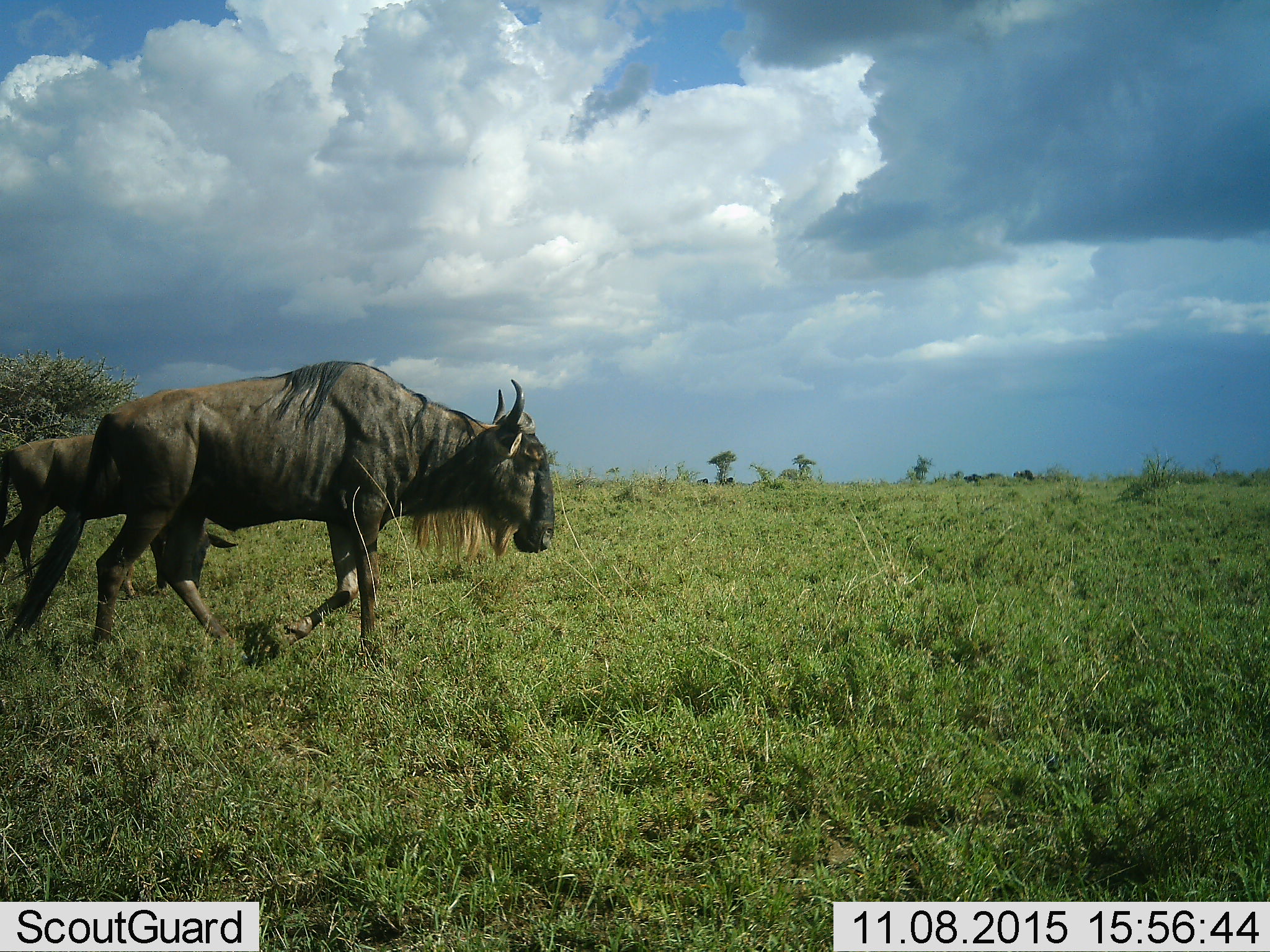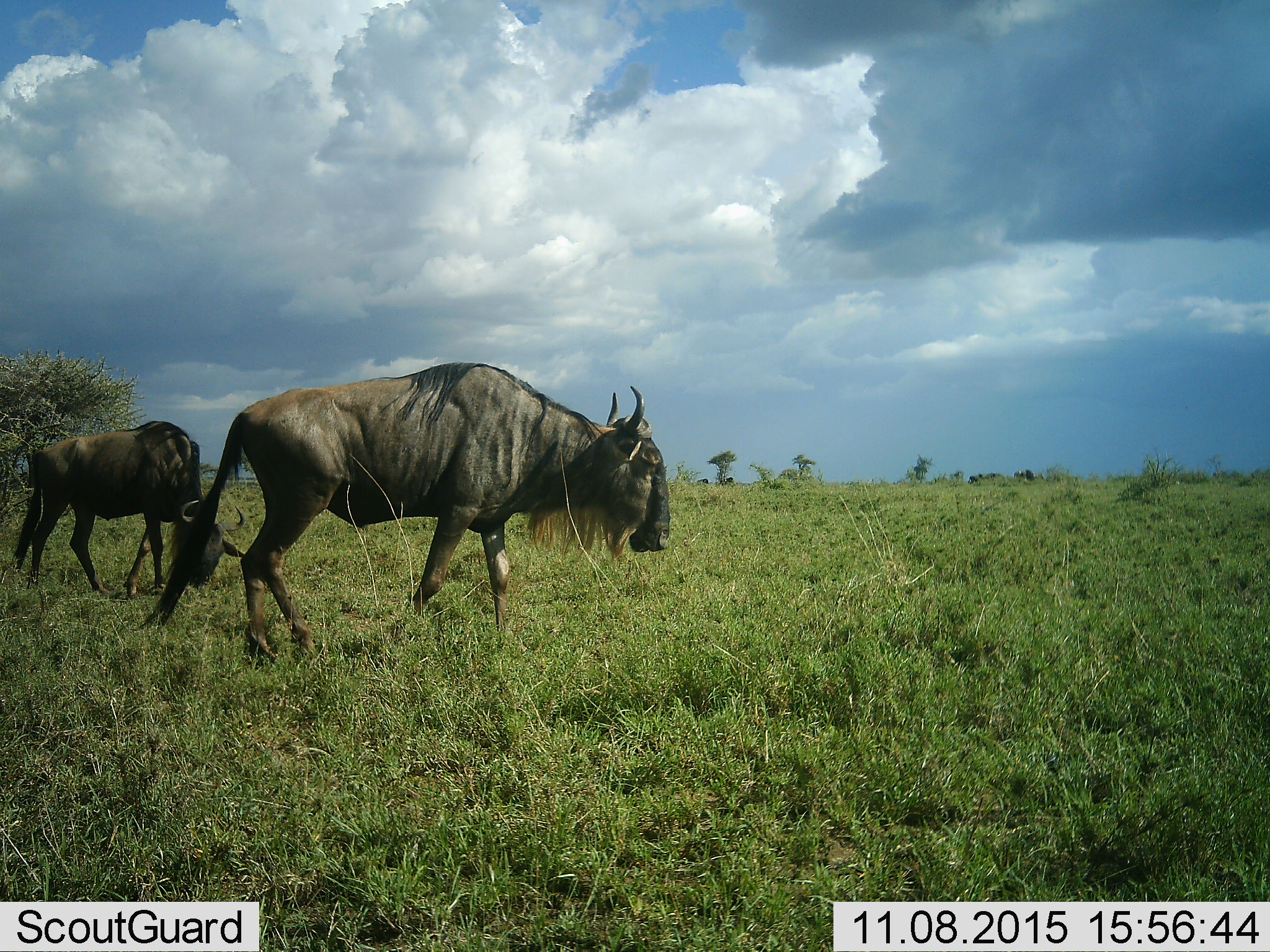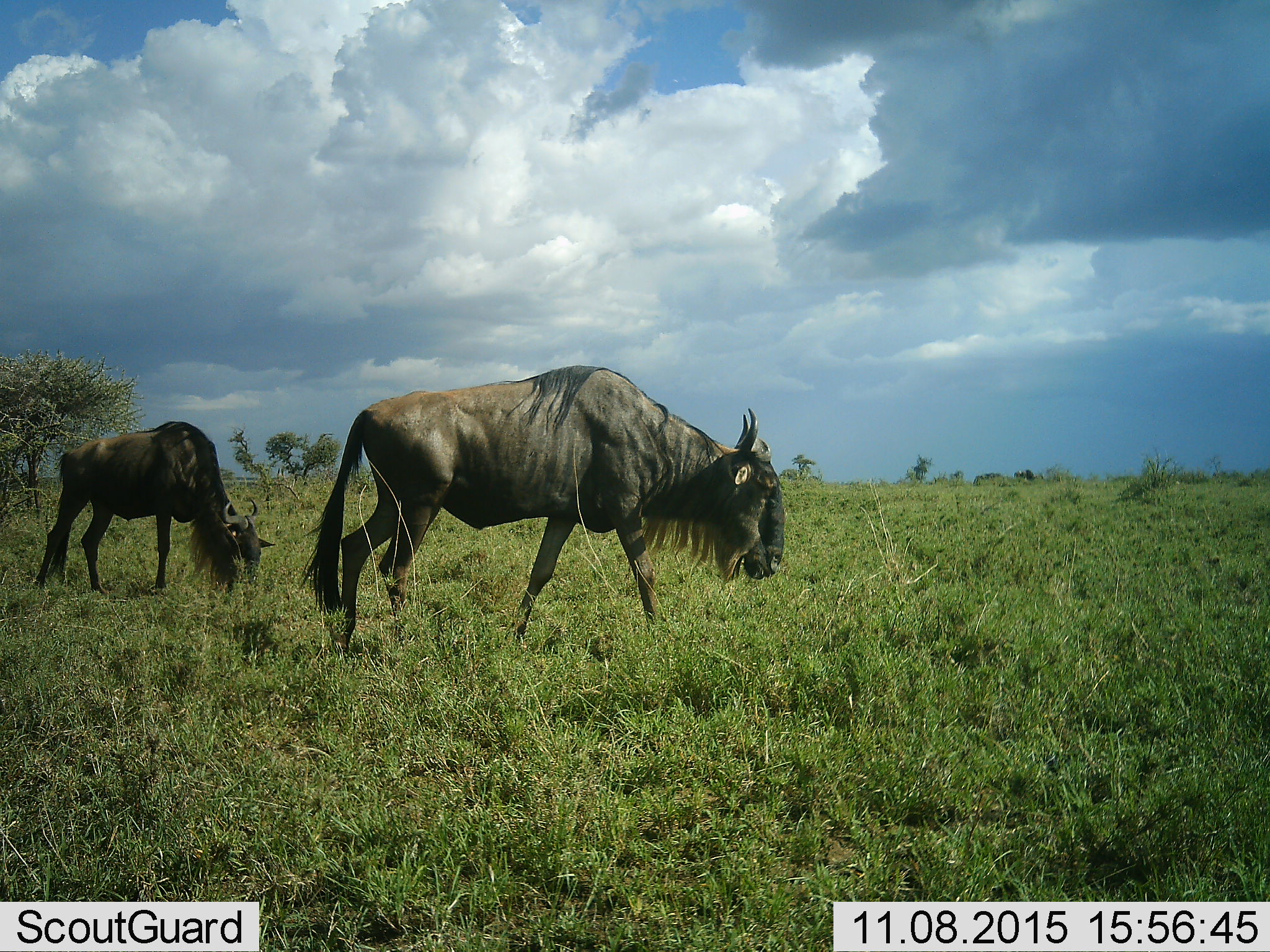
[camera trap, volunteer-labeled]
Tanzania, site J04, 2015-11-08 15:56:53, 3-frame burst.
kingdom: Animalia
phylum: Chordata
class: Mammalia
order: Artiodactyla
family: Bovidae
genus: Connochaetes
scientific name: Connochaetes taurinus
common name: blue wildebeest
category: wildebeest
Wildebeest (blue wildebeest) (Connochaetes taurinus), count 2. Behavior (volunteer vote fractions): standing 10%, resting 0%, moving 100%, interacting 0%. Young present (vote fraction): 20%. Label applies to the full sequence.